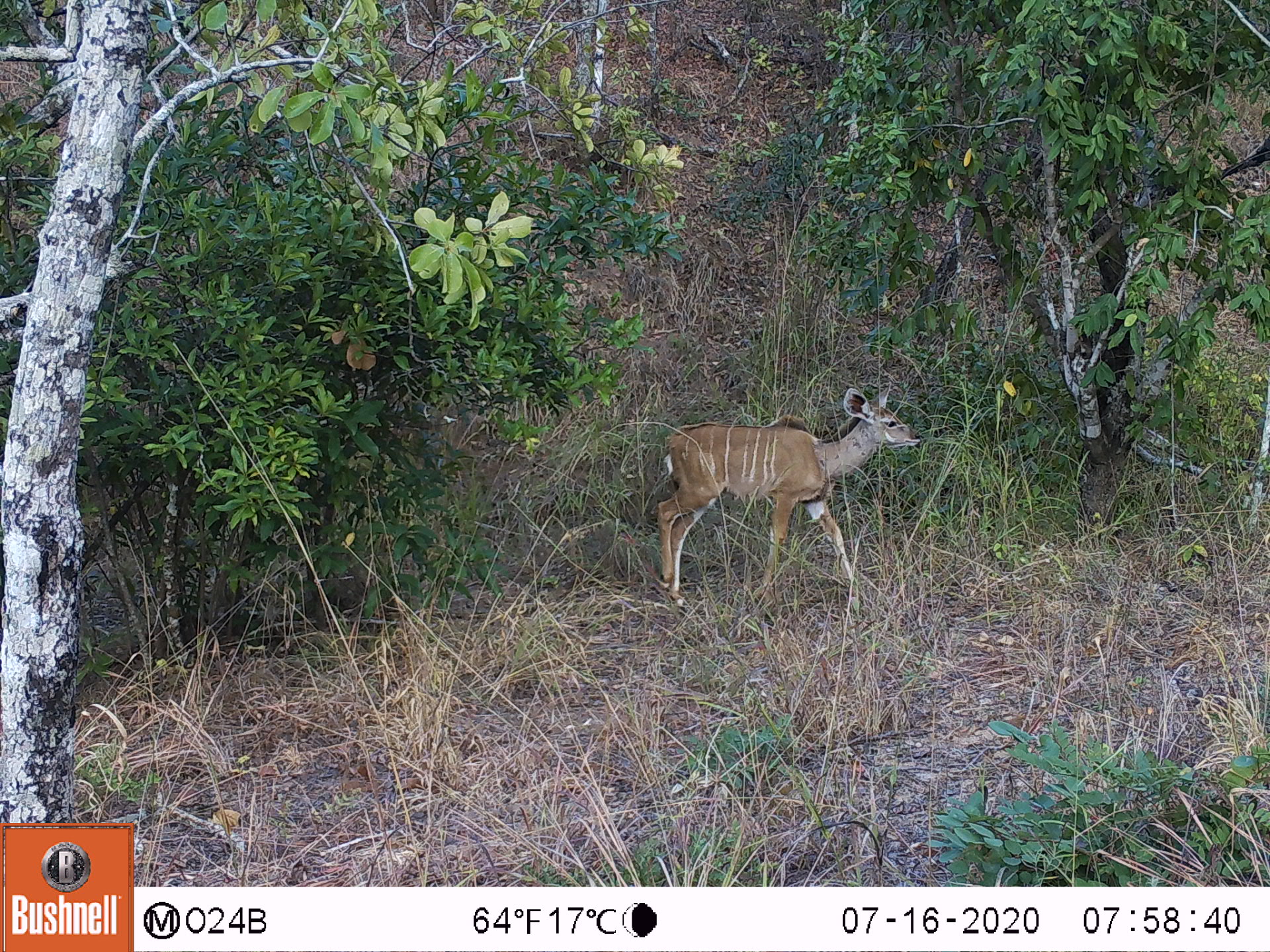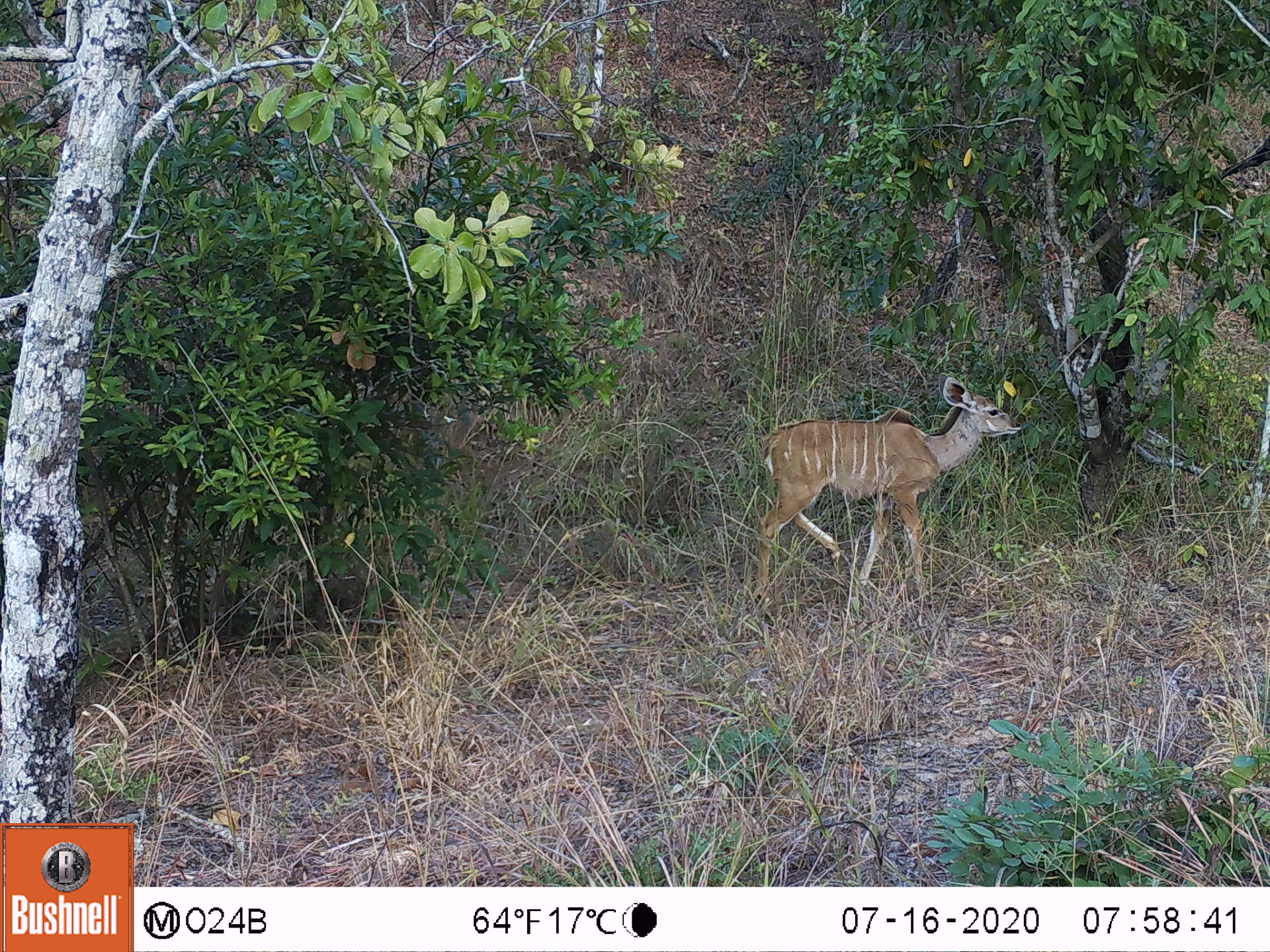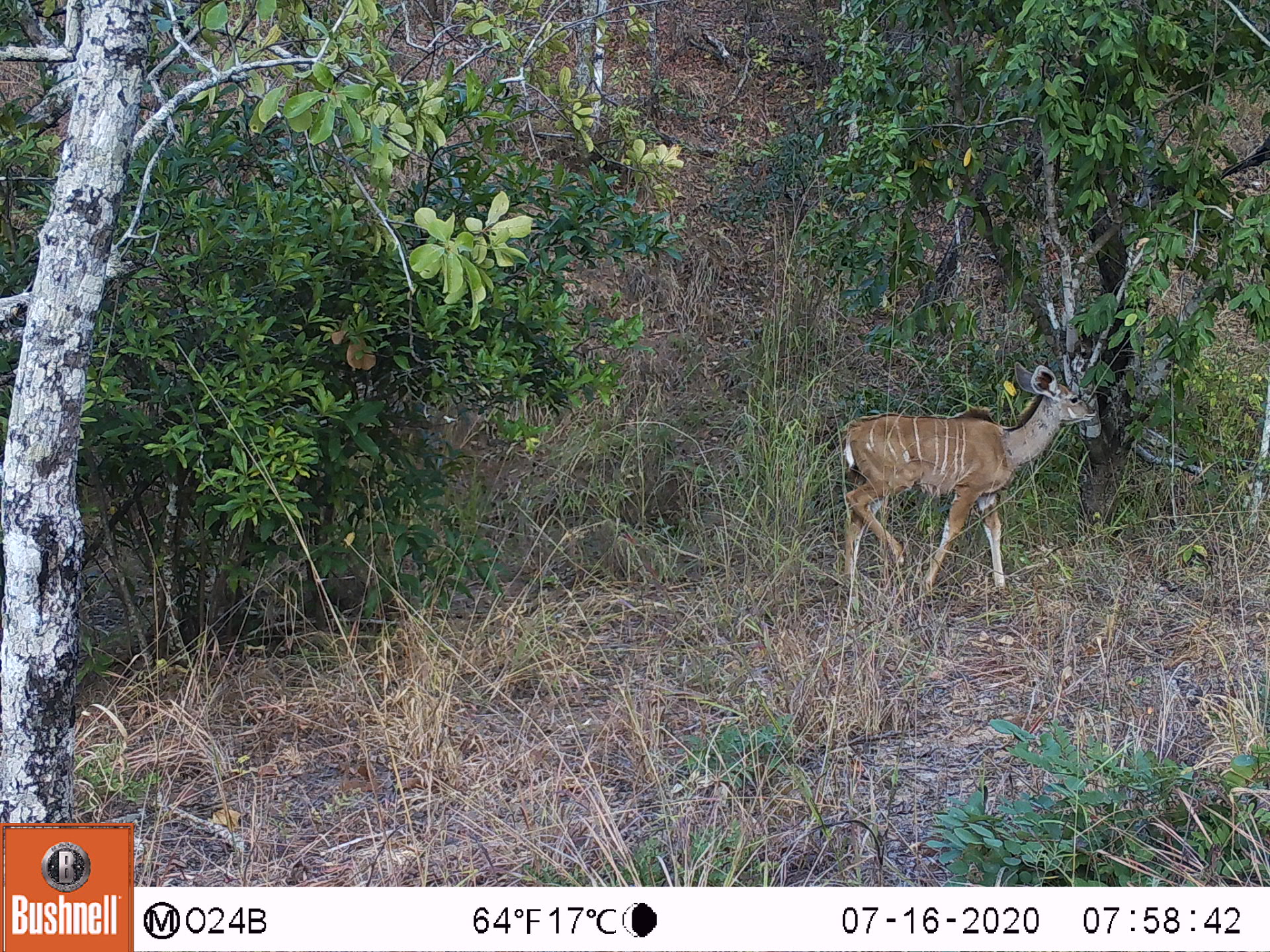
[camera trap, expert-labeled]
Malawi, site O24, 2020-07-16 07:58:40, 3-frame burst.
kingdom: Animalia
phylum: Chordata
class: Mammalia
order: Artiodactyla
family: Bovidae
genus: Tragelaphus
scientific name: Tragelaphus strepsiceros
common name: greater kudu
Greater kudu (Tragelaphus strepsiceros), count 1.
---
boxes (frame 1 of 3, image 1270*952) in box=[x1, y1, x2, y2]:
greater kudu: box=[644, 382, 921, 604]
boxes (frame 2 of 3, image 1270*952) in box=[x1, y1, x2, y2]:
greater kudu: box=[737, 371, 1024, 624]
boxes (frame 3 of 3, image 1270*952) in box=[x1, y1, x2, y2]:
greater kudu: box=[831, 358, 1097, 613]